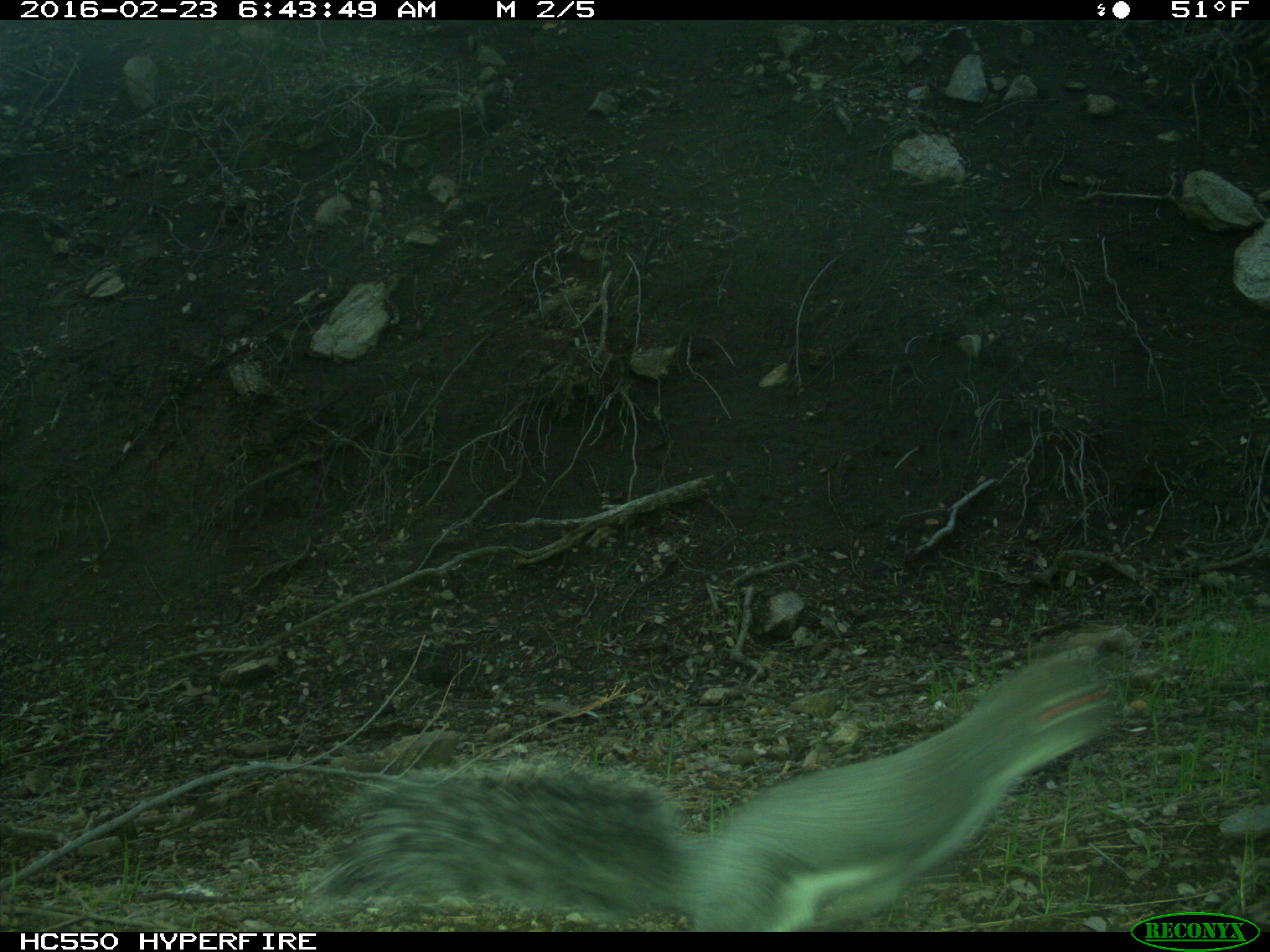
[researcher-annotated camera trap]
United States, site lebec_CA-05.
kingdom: Animalia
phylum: Chordata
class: Mammalia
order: Rodentia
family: Sciuridae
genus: Sciurus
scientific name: Sciurus carolinensis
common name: eastern gray squirrel